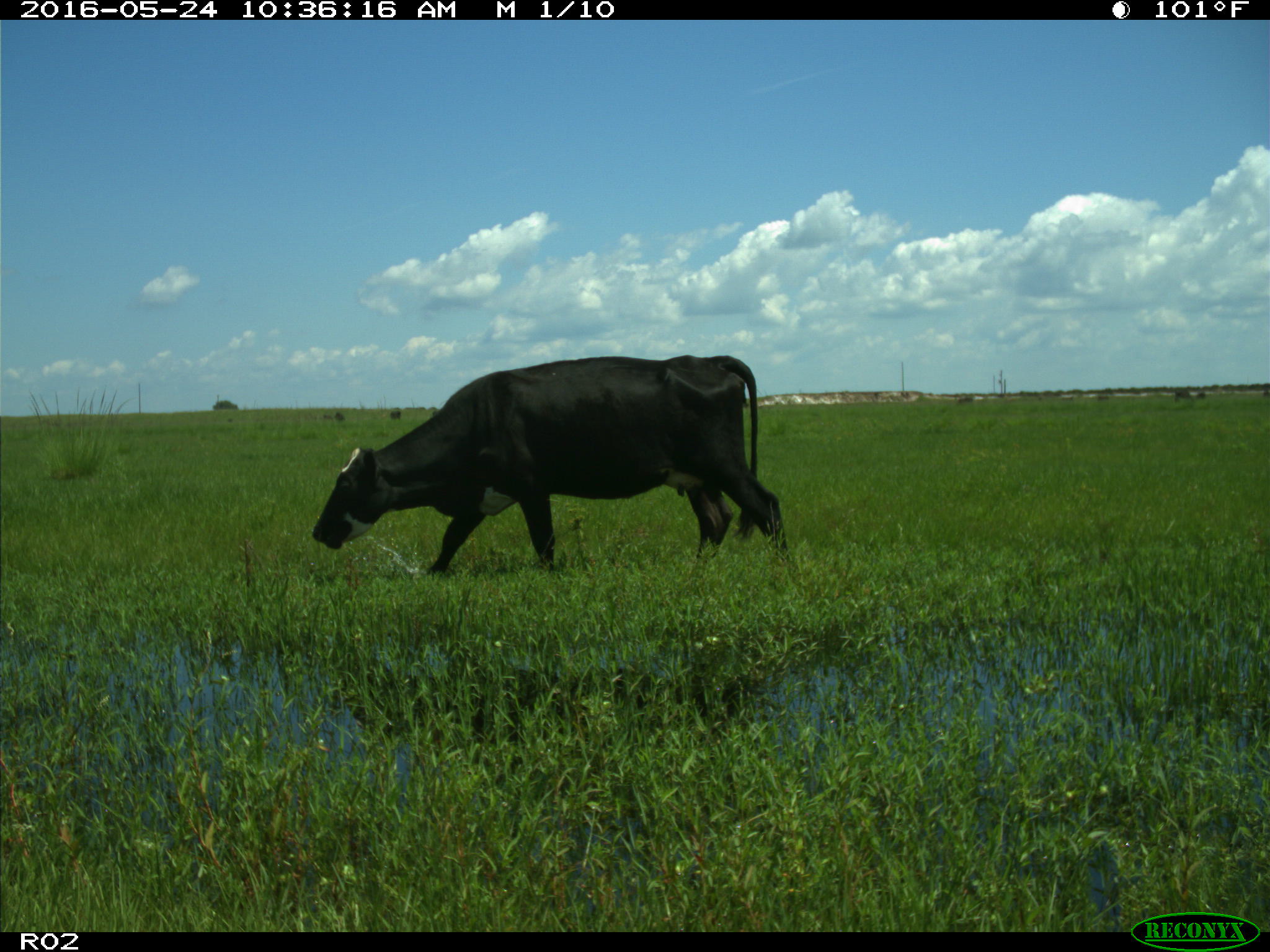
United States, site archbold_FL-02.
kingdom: Animalia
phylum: Chordata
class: Mammalia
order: Artiodactyla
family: Bovidae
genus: Bos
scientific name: Bos taurus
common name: domestic cow